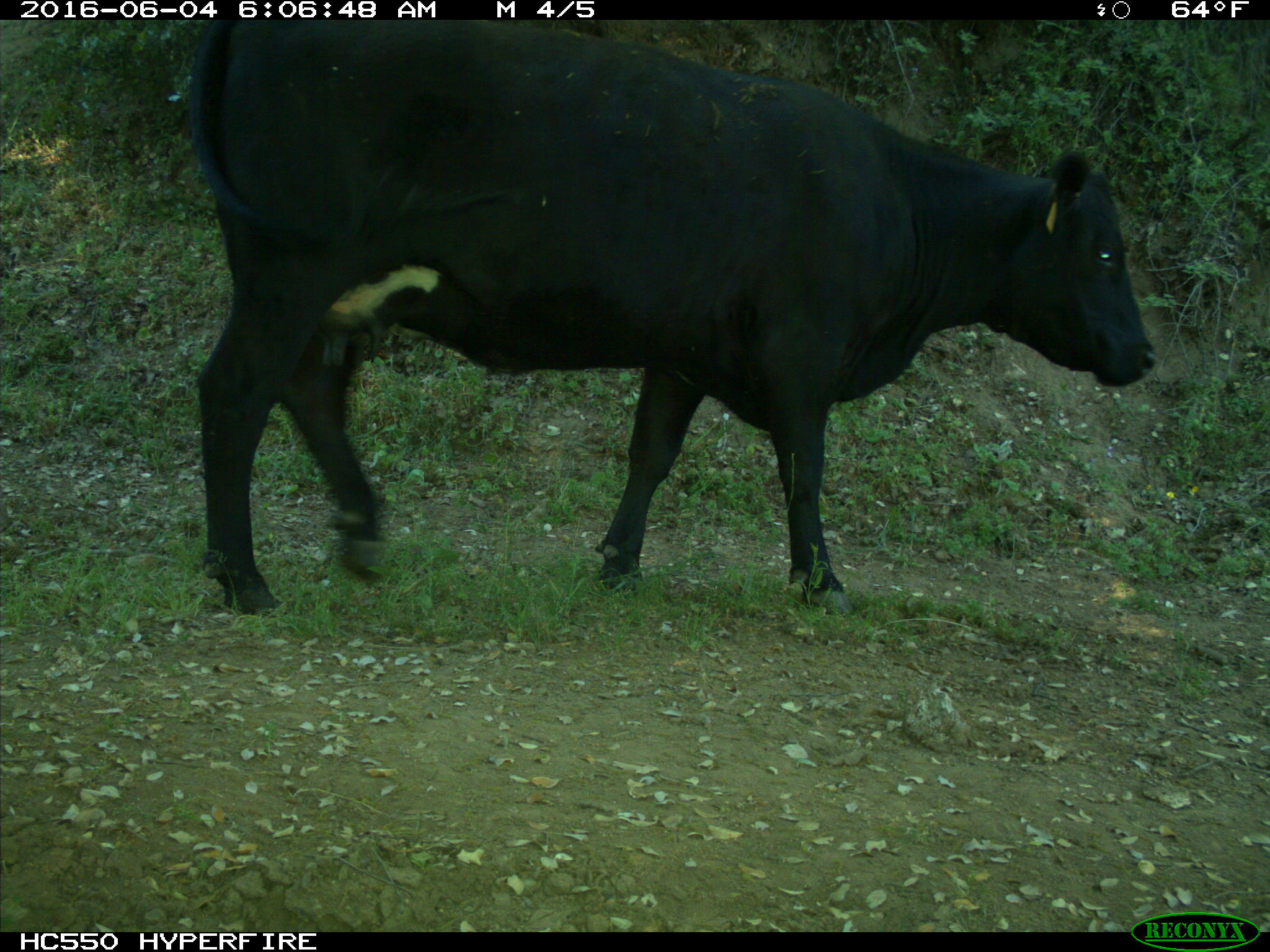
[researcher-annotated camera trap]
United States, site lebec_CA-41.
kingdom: Animalia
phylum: Chordata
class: Mammalia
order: Artiodactyla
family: Bovidae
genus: Bos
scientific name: Bos taurus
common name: domestic cow